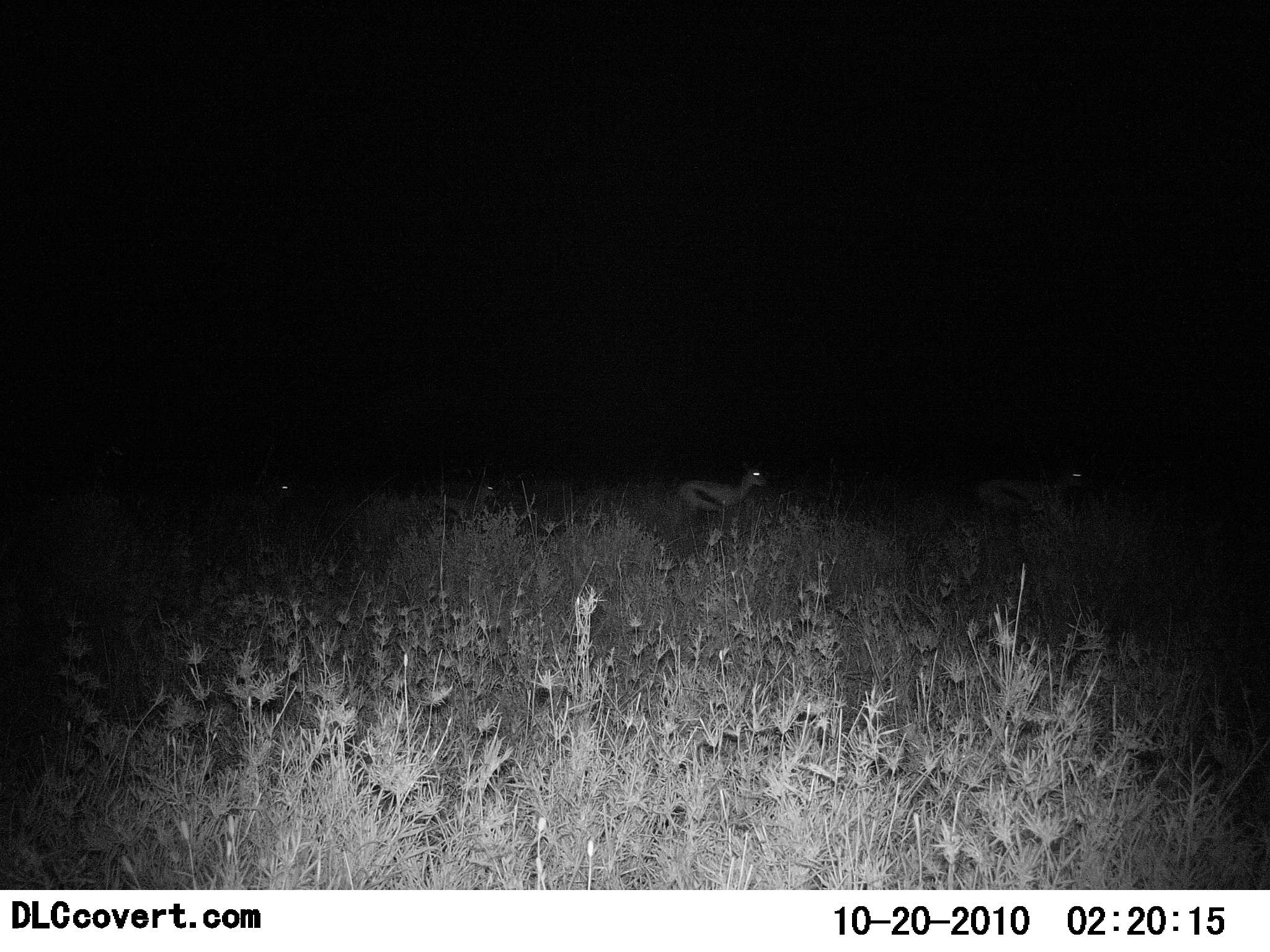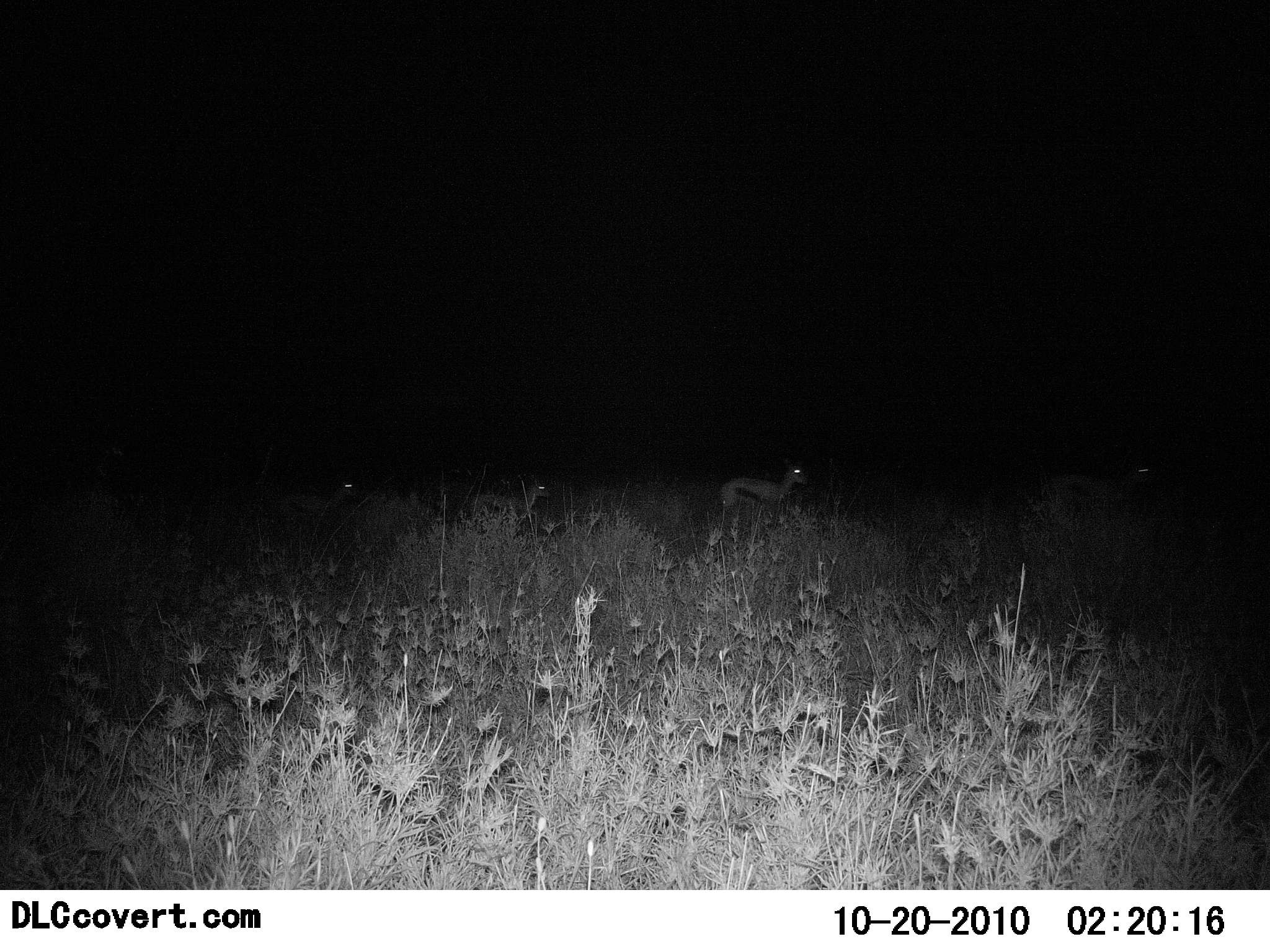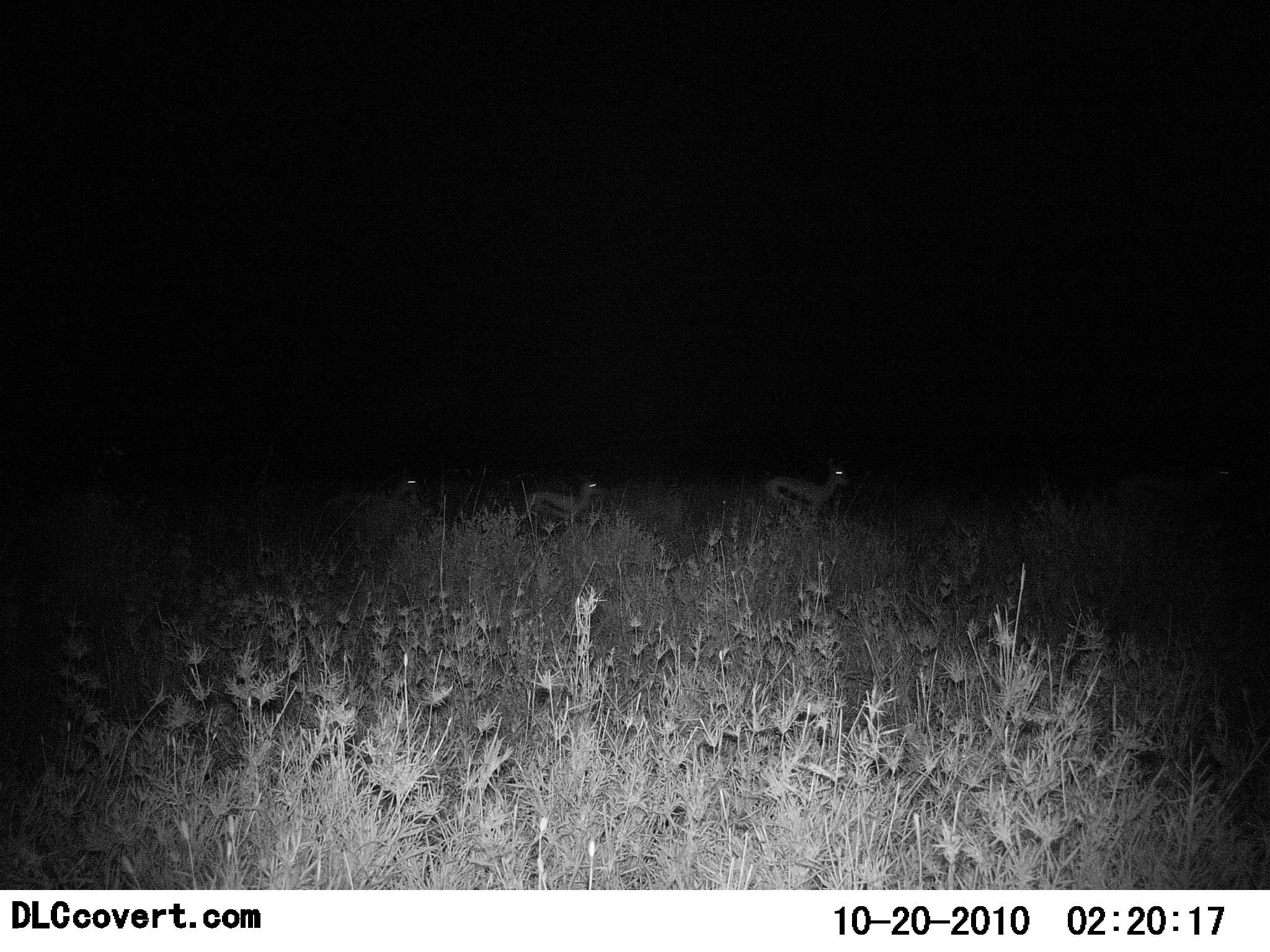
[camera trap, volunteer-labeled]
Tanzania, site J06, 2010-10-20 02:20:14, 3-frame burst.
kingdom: Animalia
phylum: Chordata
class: Mammalia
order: Artiodactyla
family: Bovidae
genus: Eudorcas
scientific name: Eudorcas thomsonii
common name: thomson's gazelle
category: gazellethomsons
Gazellethomsons (thomson's gazelle) (Eudorcas thomsonii), count 4. Behavior (volunteer vote fractions): standing 13%, resting 0%, moving 93%, interacting 0%. Young present (vote fraction): 13%. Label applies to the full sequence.